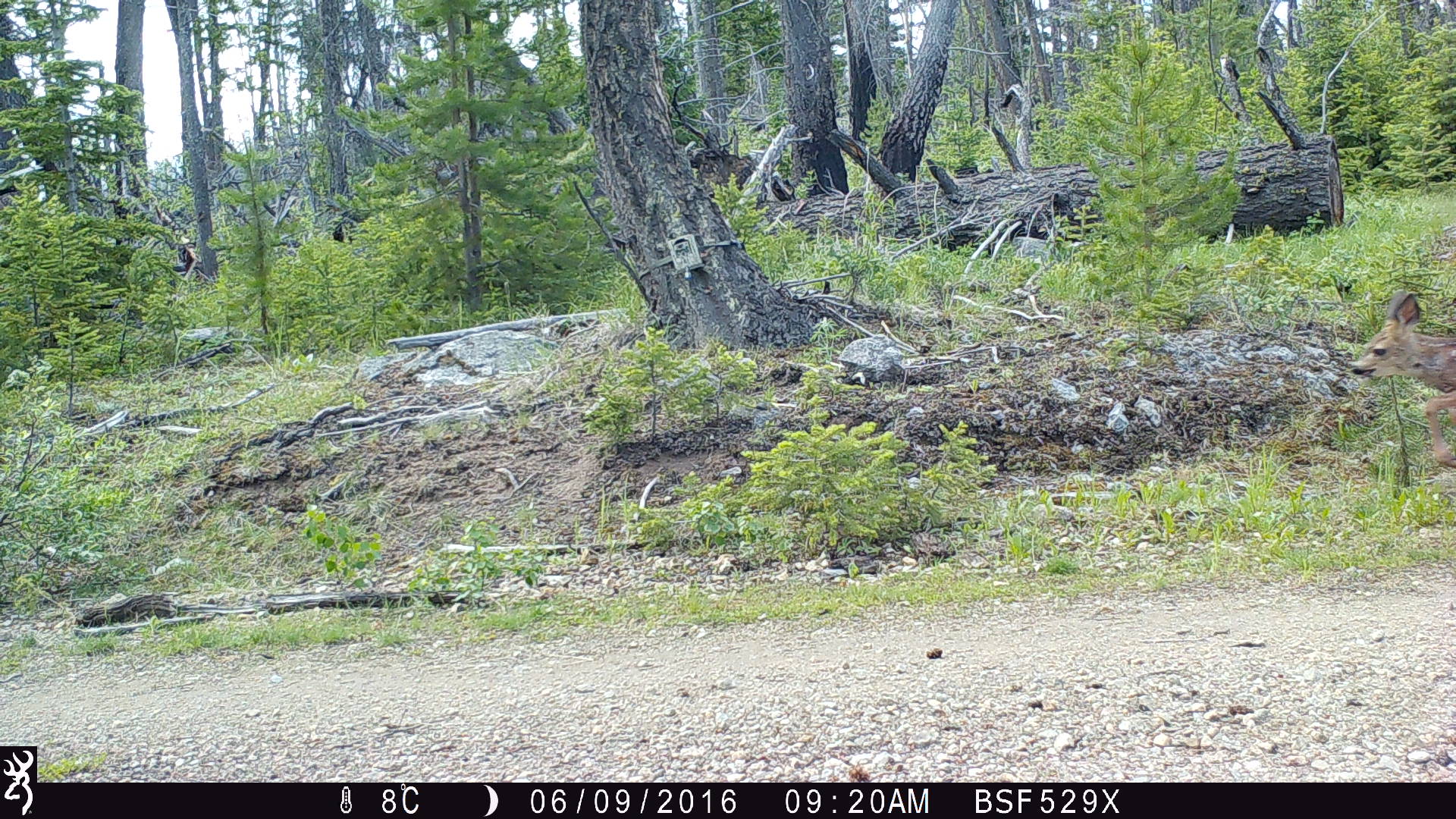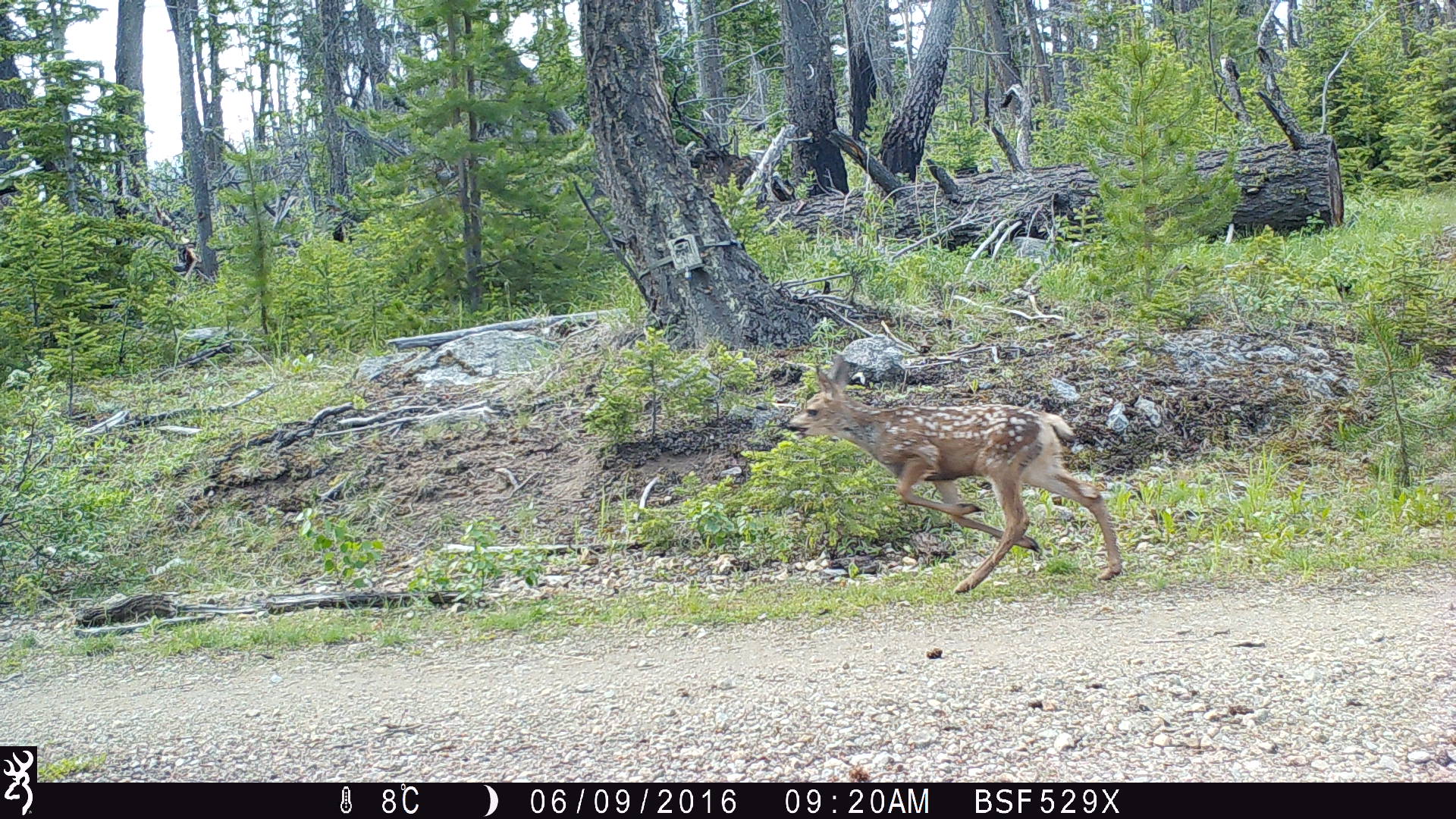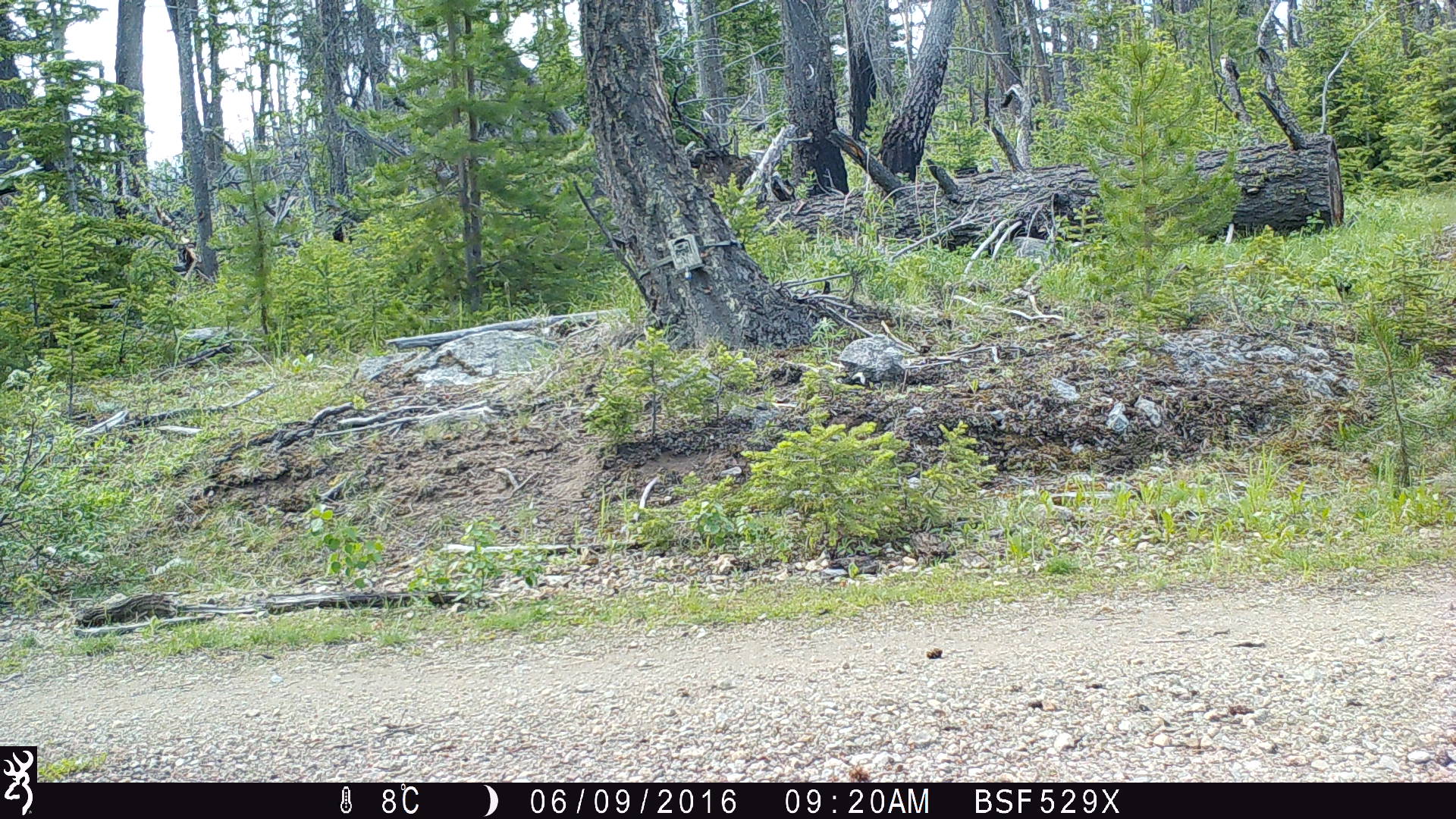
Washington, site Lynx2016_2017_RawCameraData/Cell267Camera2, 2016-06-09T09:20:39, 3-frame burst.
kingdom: Animalia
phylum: Chordata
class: Mammalia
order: Artiodactyla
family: Cervidae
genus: Odocoileus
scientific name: Odocoileus hemionus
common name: mule deer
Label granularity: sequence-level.